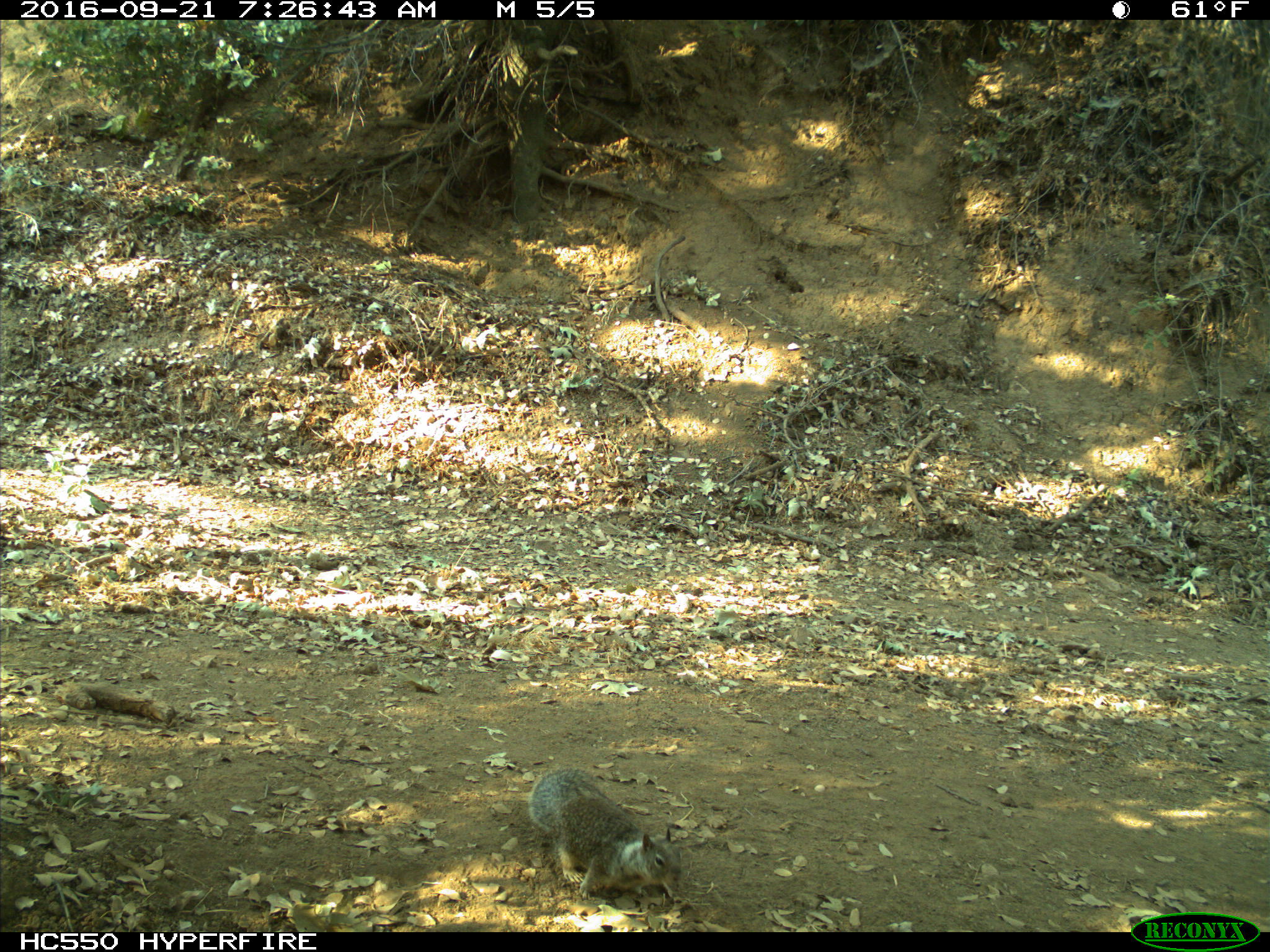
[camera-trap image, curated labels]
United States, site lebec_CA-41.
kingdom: Animalia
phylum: Chordata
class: Mammalia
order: Rodentia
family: Sciuridae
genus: Otospermophilus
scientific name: Otospermophilus beecheyi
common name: california ground squirrel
Otospermophilus beecheyi (california ground squirrel).